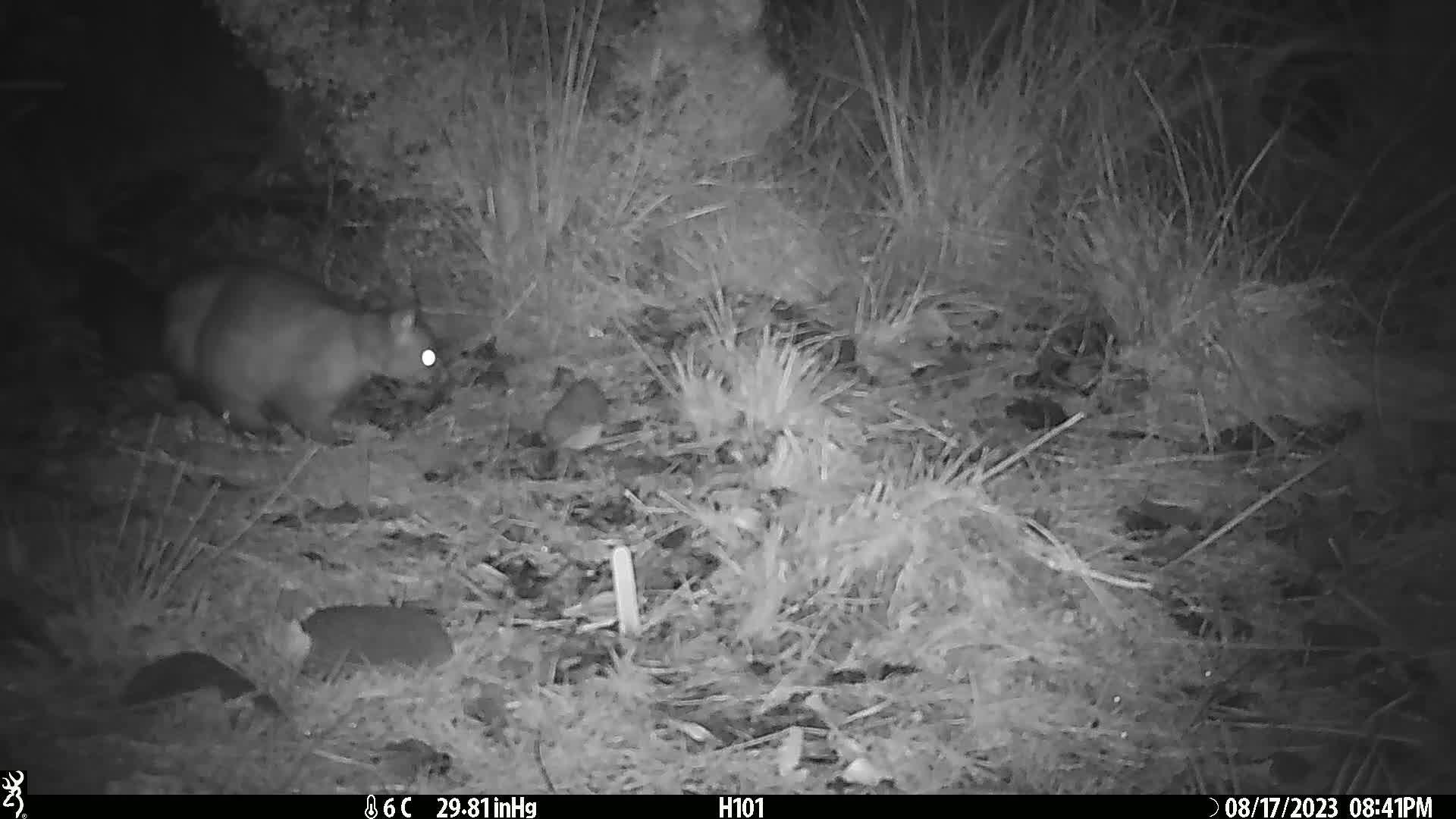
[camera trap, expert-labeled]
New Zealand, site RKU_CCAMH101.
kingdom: Animalia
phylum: Chordata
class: Mammalia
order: Diprotodontia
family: Phalangeridae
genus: Trichosurus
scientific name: Trichosurus vulpecula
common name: common brushtail possum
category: possum